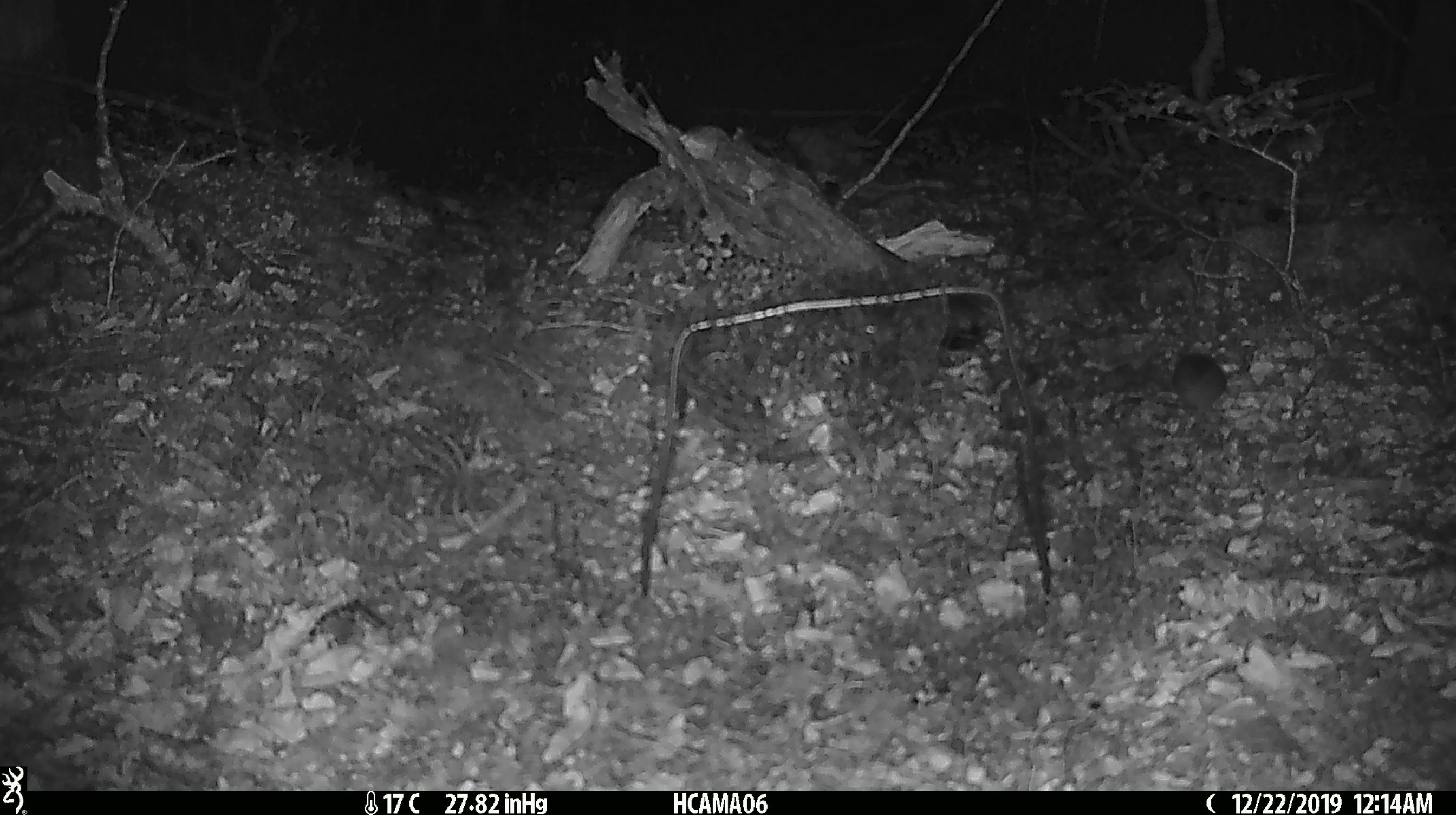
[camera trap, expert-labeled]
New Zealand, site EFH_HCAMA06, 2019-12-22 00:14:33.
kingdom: Animalia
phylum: Chordata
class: Mammalia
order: Rodentia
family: Muridae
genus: Mus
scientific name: Mus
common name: mouse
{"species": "mouse (Mus)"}